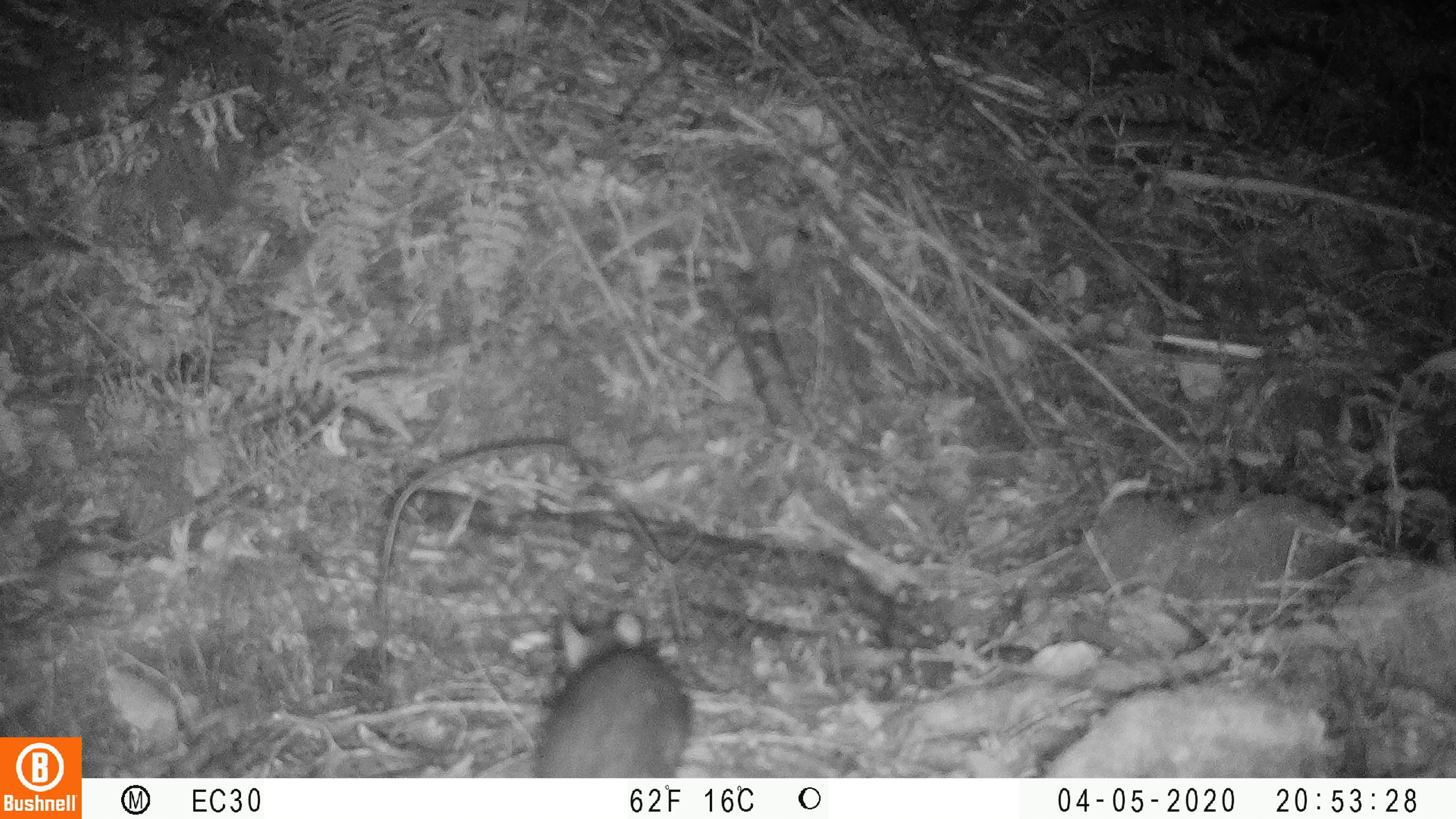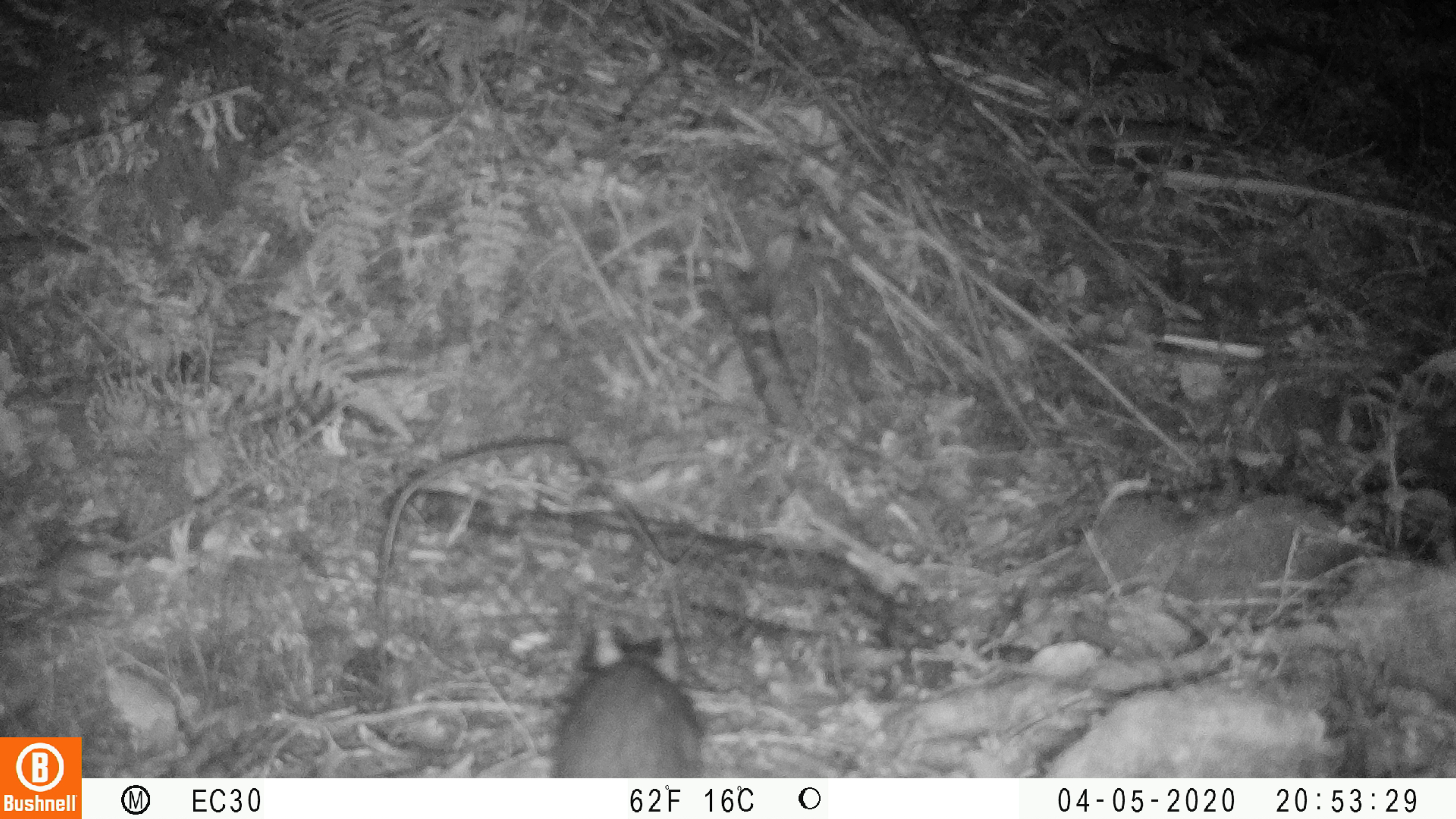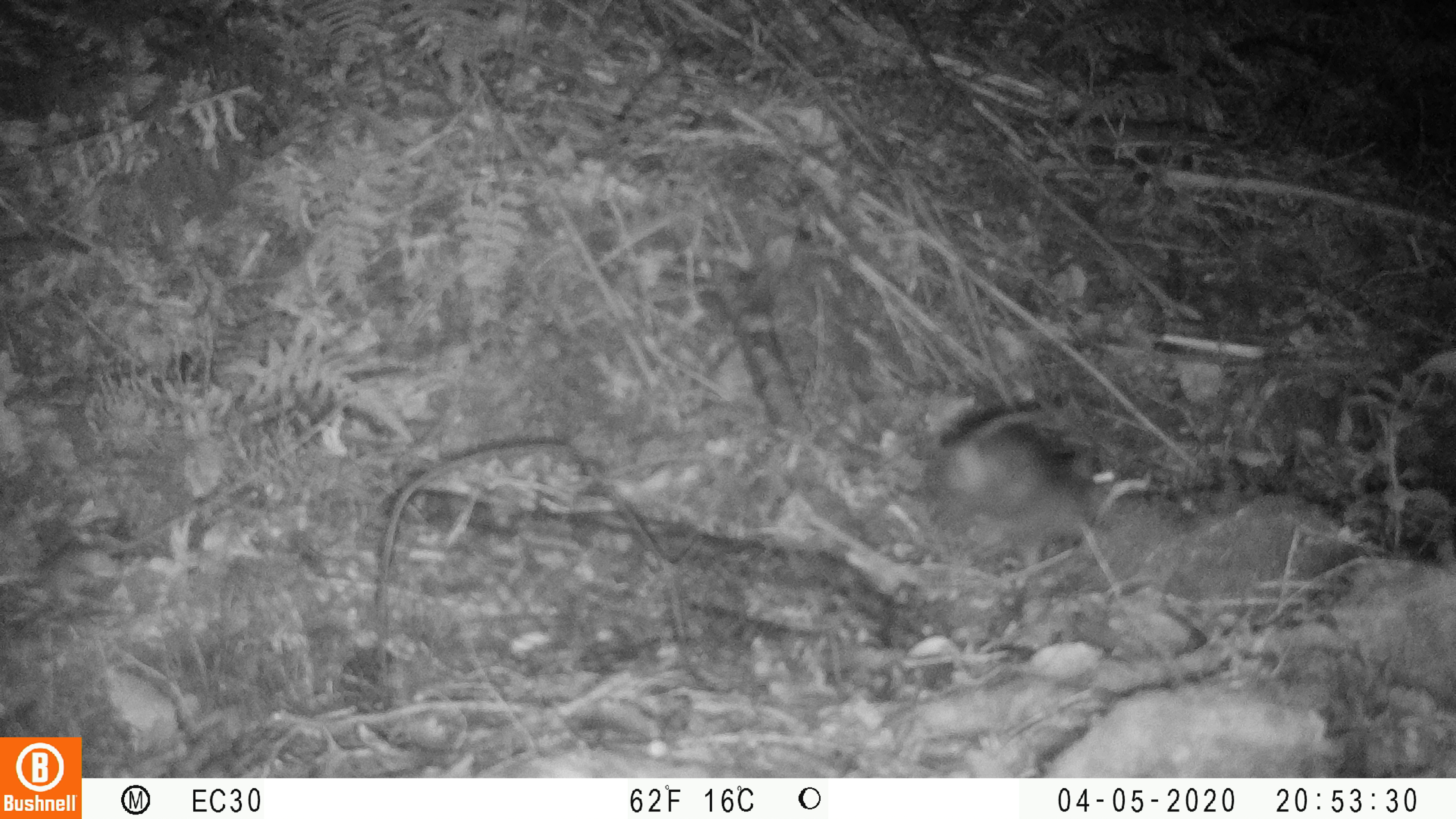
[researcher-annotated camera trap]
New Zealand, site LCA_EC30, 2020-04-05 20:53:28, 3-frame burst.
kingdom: Animalia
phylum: Chordata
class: Mammalia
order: Rodentia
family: Muridae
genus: Rattus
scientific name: Rattus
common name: rat